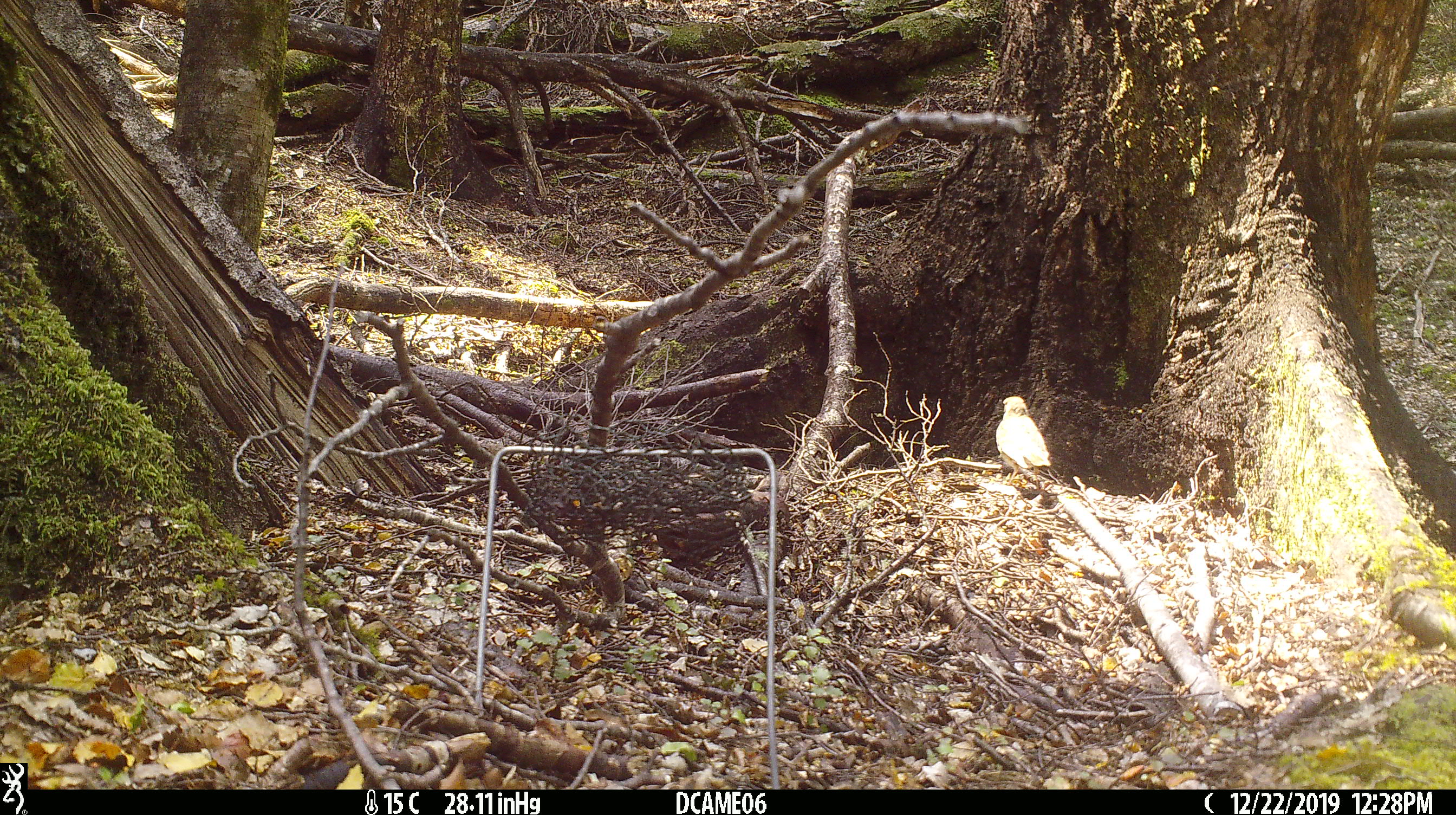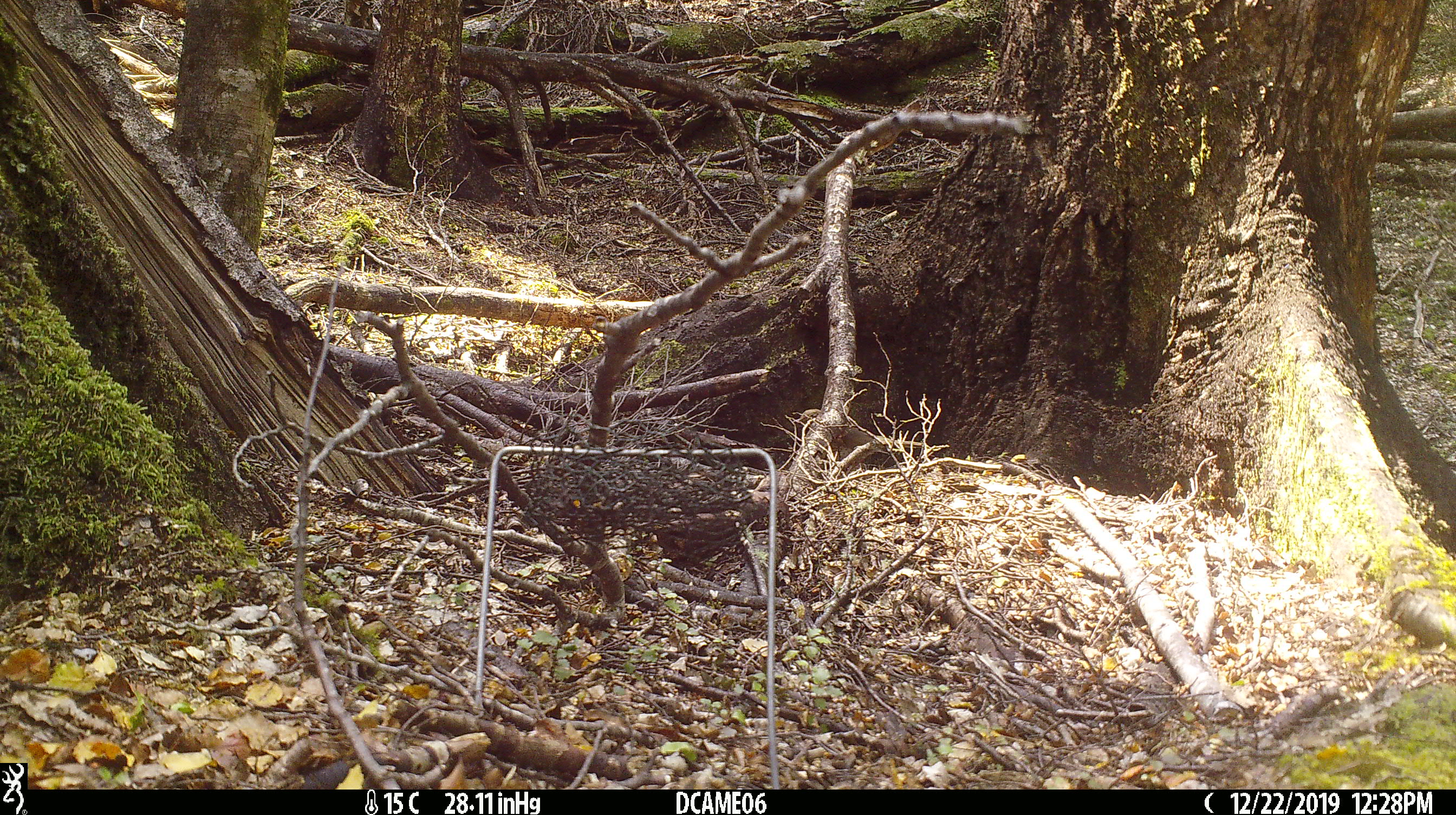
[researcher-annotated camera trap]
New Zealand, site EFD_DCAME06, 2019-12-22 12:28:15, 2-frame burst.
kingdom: Animalia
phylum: Chordata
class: Aves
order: Passeriformes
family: Turdidae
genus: Turdus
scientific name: Turdus philomelos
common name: song thrush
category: thrush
Thrush (song thrush) (Turdus philomelos).